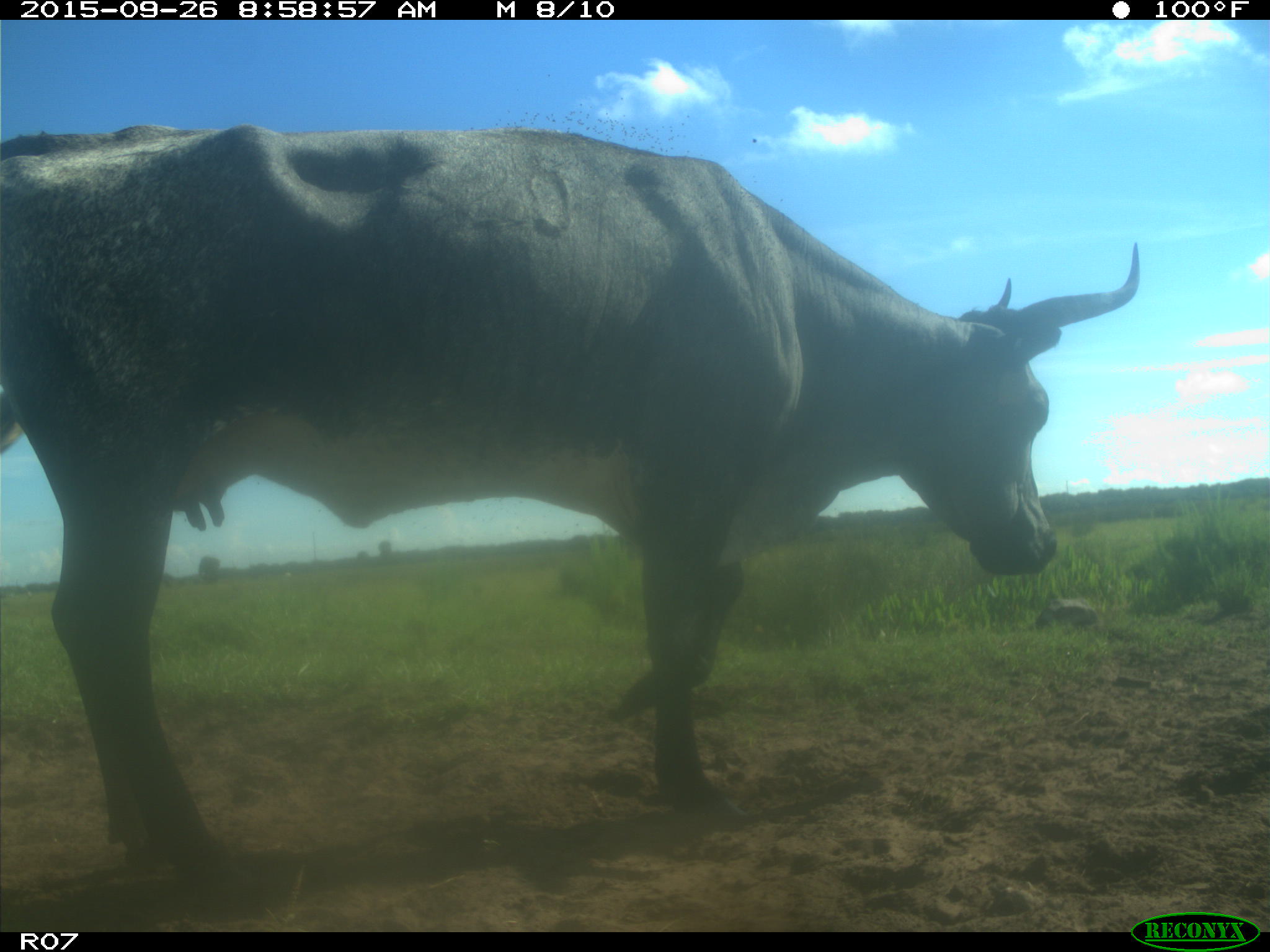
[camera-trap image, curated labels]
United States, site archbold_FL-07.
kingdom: Animalia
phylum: Chordata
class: Mammalia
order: Artiodactyla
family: Bovidae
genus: Bos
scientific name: Bos taurus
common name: domestic cow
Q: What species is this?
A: Bos taurus (domestic cow).